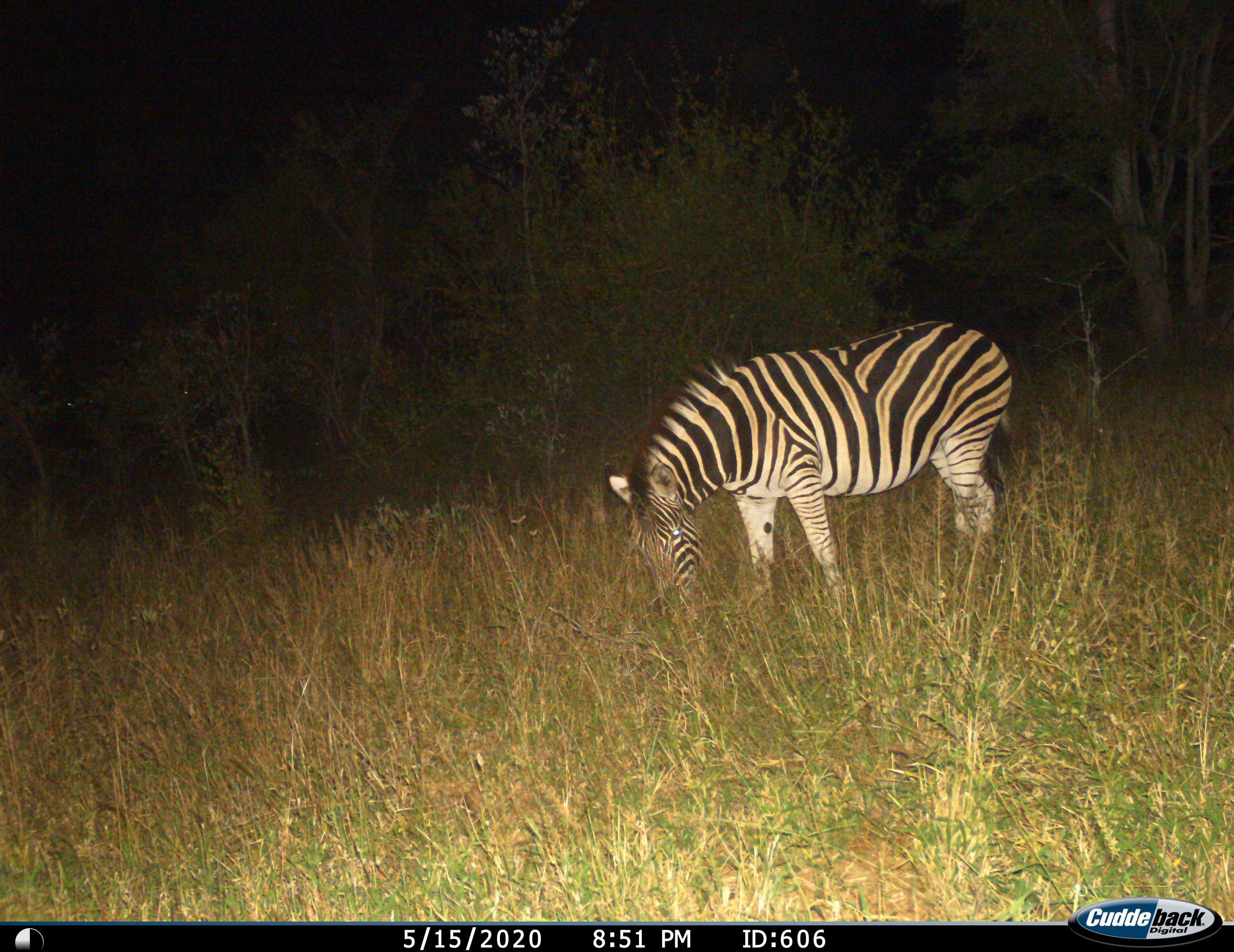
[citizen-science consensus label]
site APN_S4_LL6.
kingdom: Animalia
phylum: Chordata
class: Mammalia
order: Perissodactyla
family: Equidae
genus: Equus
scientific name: Equus quagga burchellii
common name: burchell's zebra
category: zebraburchells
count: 1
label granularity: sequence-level